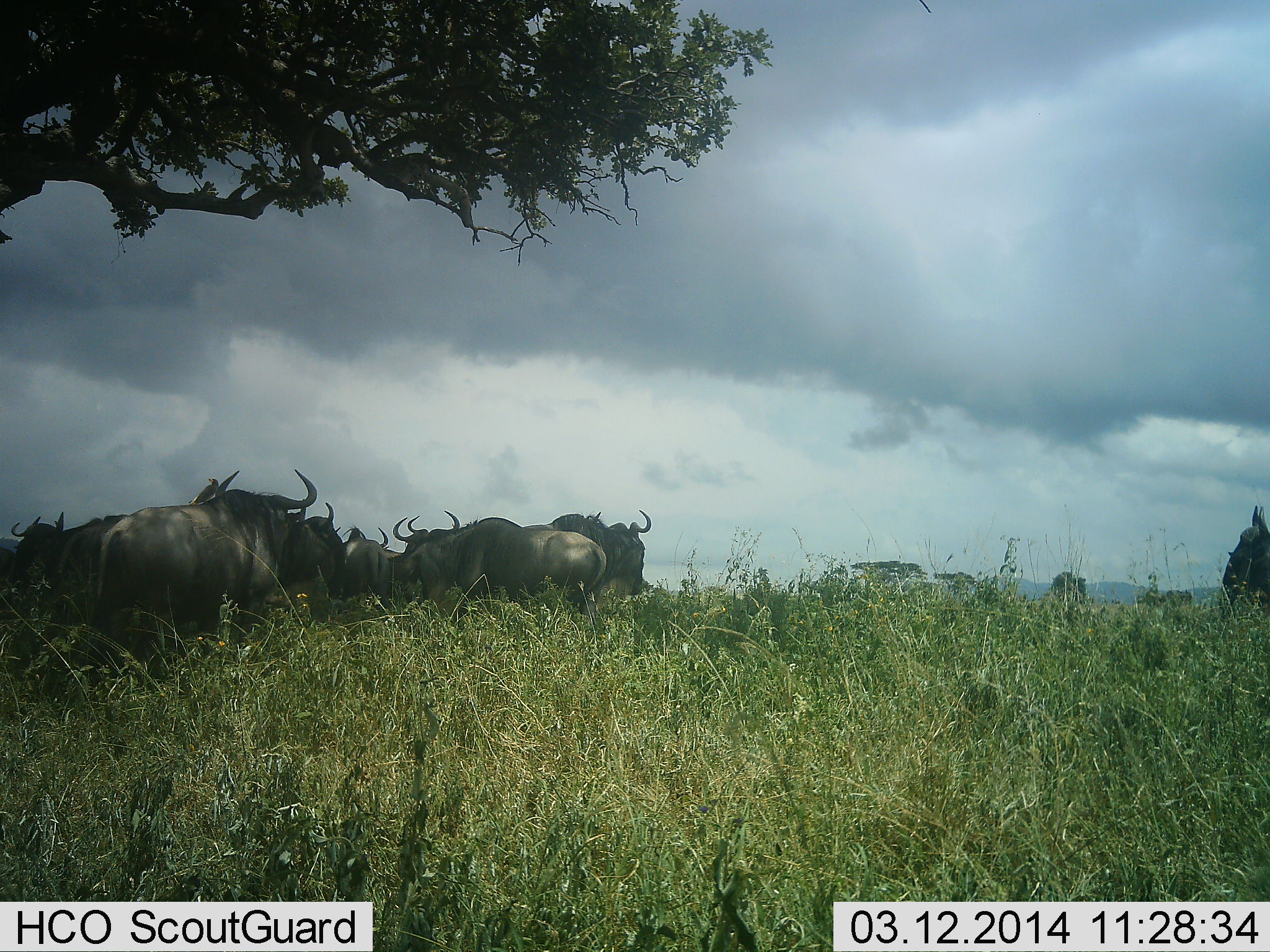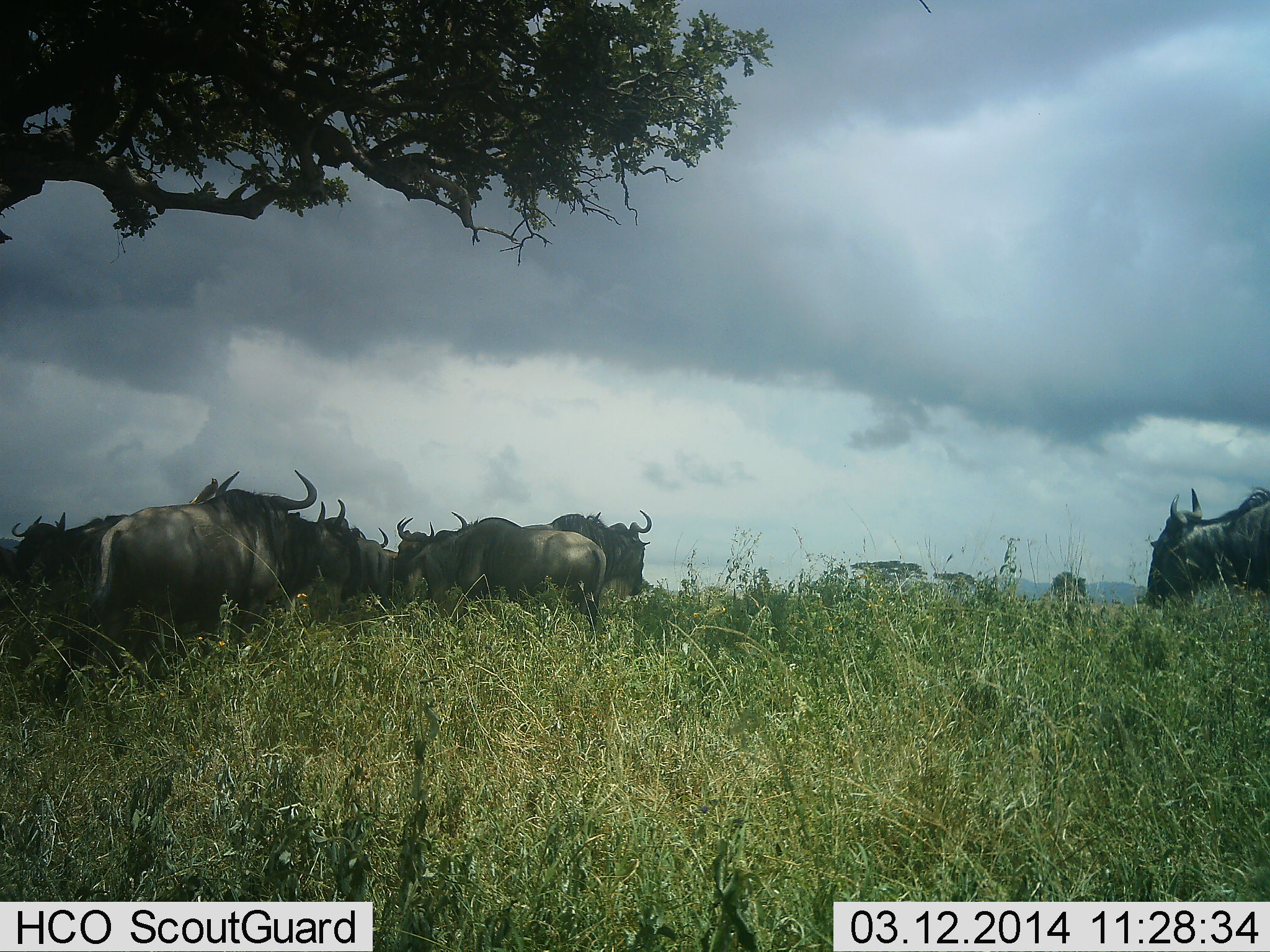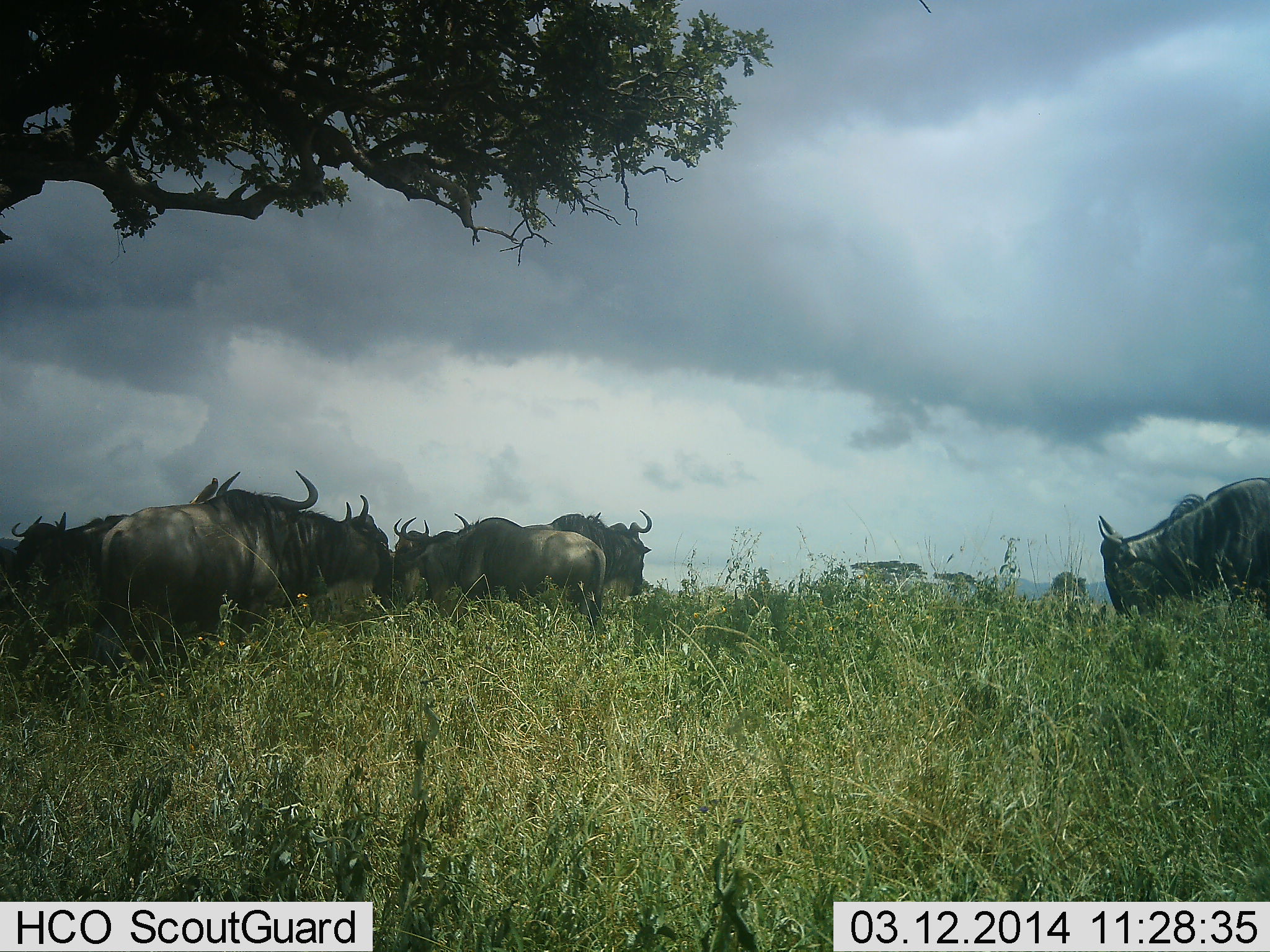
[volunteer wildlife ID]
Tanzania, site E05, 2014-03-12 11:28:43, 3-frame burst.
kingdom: Animalia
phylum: Chordata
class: Mammalia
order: Artiodactyla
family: Bovidae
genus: Connochaetes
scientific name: Connochaetes taurinus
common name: blue wildebeest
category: wildebeest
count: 10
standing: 100%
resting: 10%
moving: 40%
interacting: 0%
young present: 0%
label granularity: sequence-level